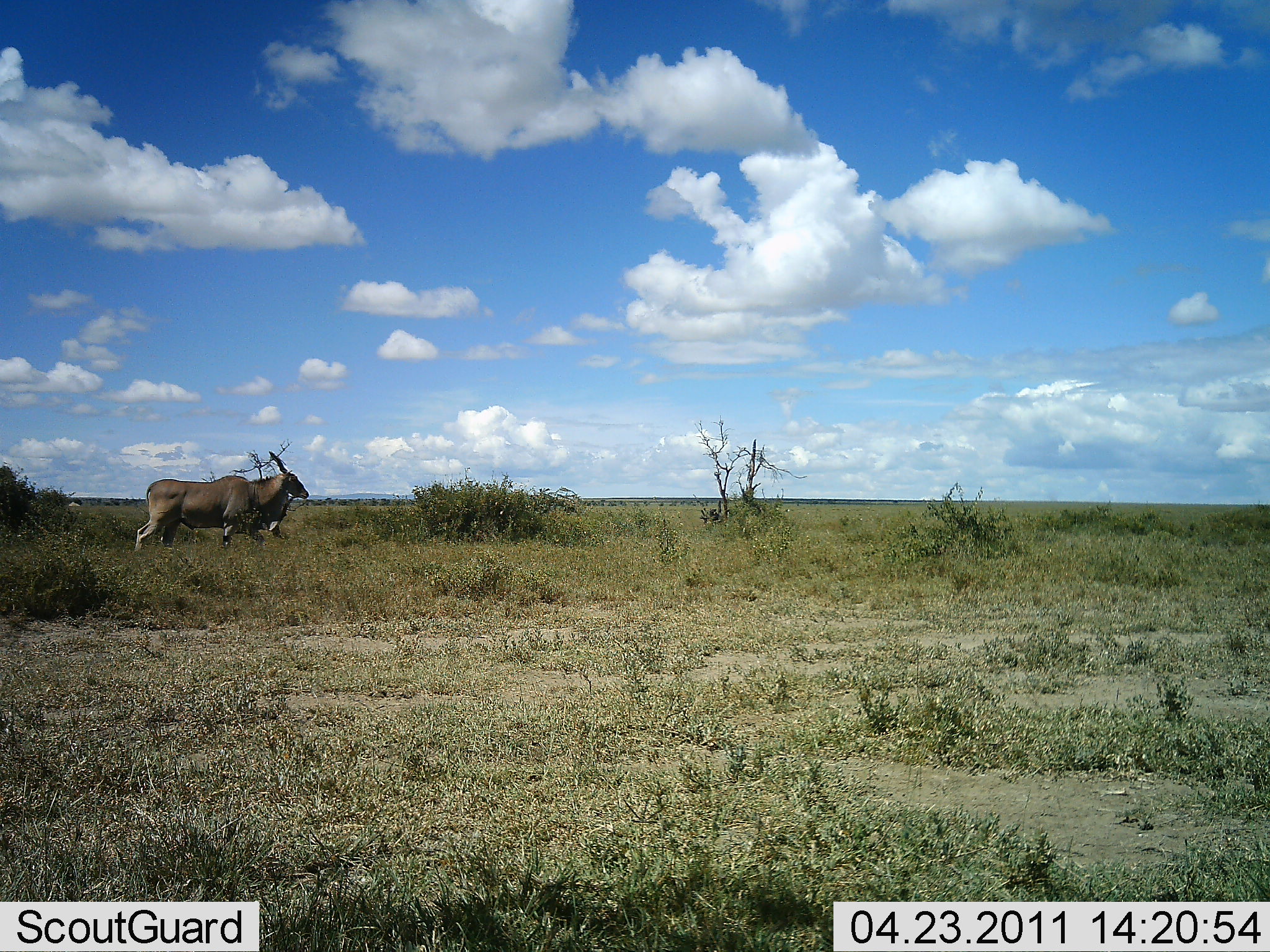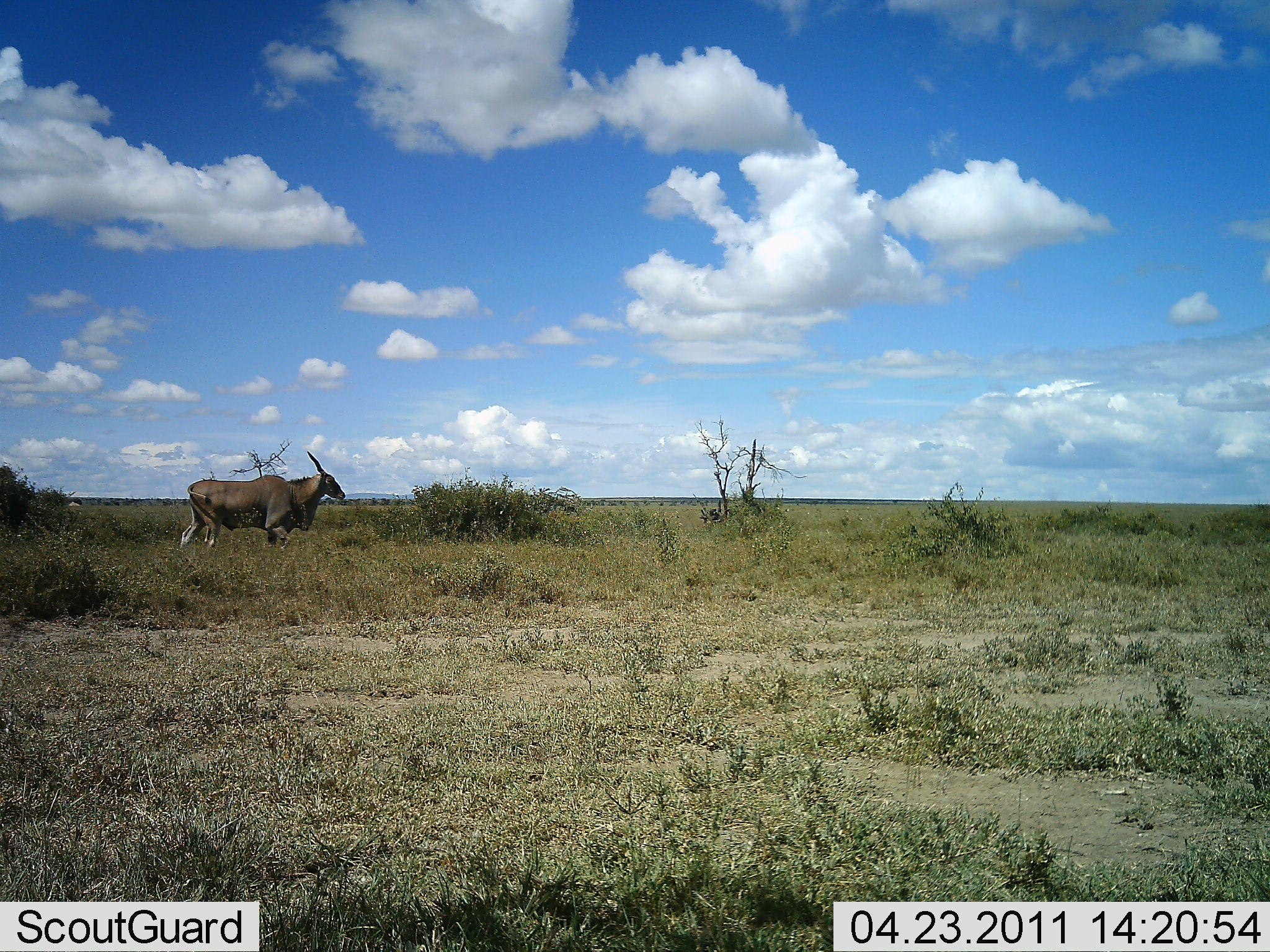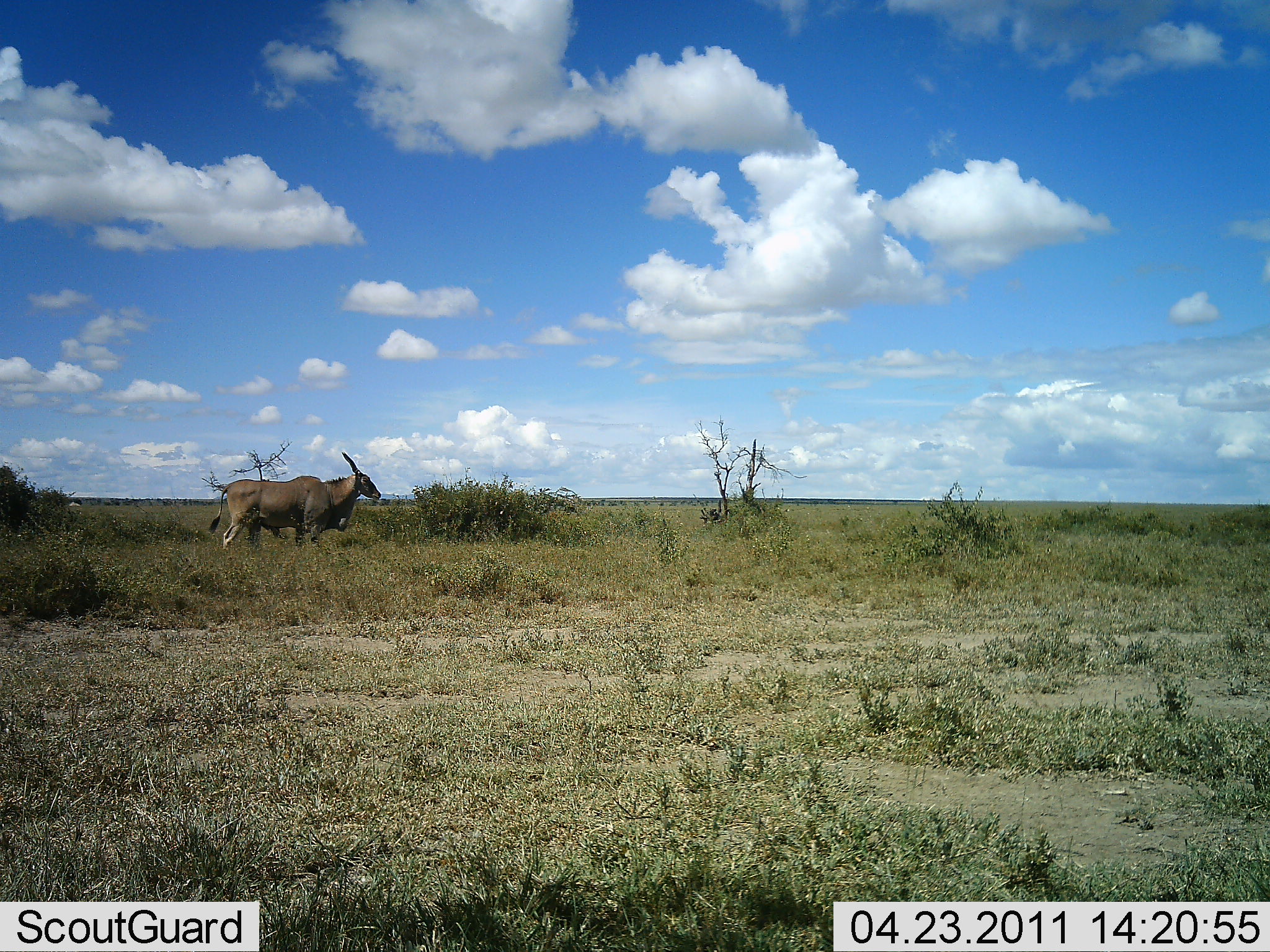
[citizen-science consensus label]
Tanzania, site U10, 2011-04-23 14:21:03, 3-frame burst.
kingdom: Animalia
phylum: Chordata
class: Mammalia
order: Artiodactyla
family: Bovidae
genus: Tragelaphus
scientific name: Tragelaphus oryx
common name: eland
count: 1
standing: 8%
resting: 0%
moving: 92%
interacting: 0%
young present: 0%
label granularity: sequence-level